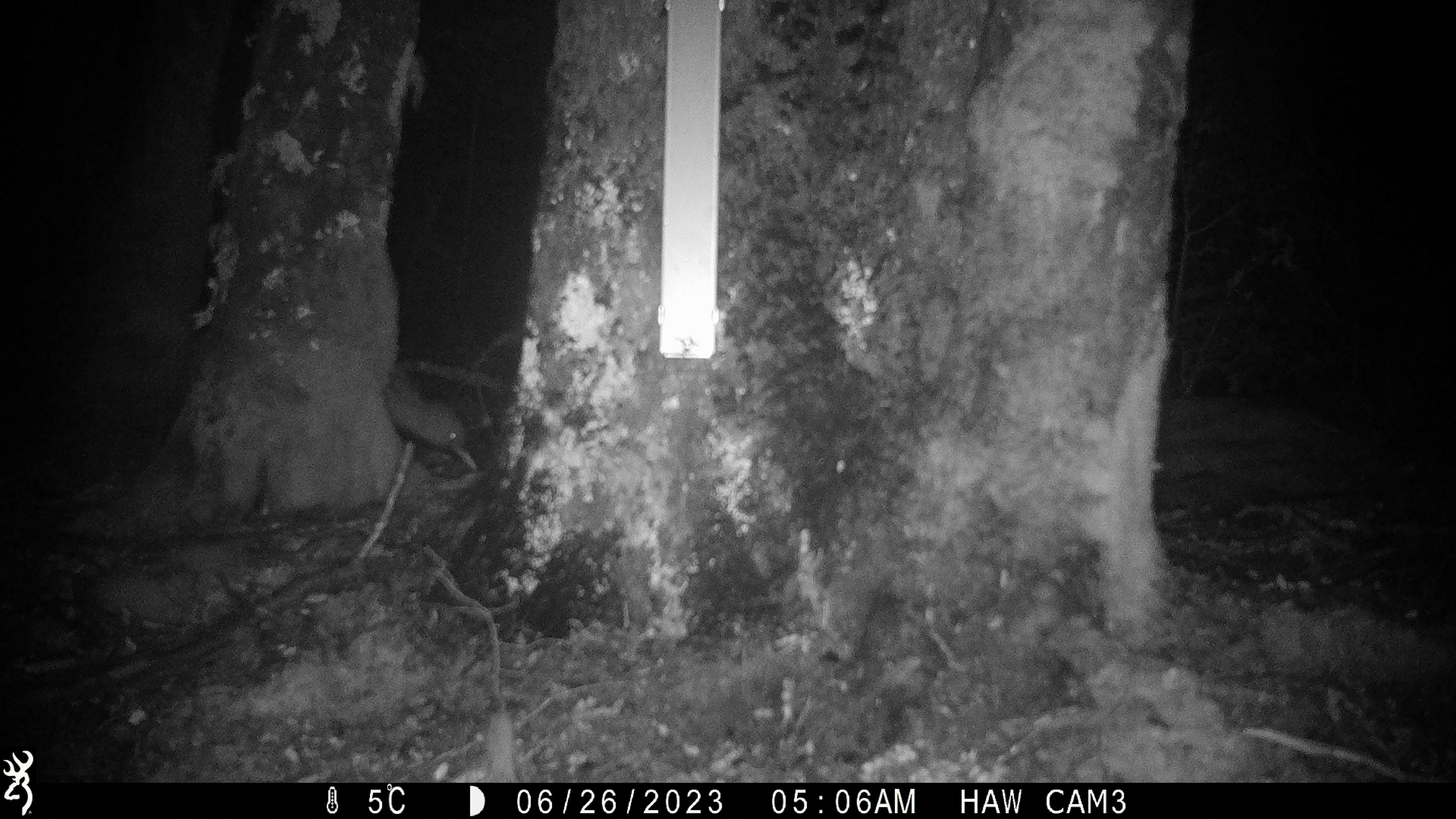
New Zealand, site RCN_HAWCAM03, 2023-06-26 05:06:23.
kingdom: Animalia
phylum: Chordata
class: Aves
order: Apterygiformes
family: Apterygidae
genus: Apteryx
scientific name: Apteryx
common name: kiwi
Kiwi (Apteryx).